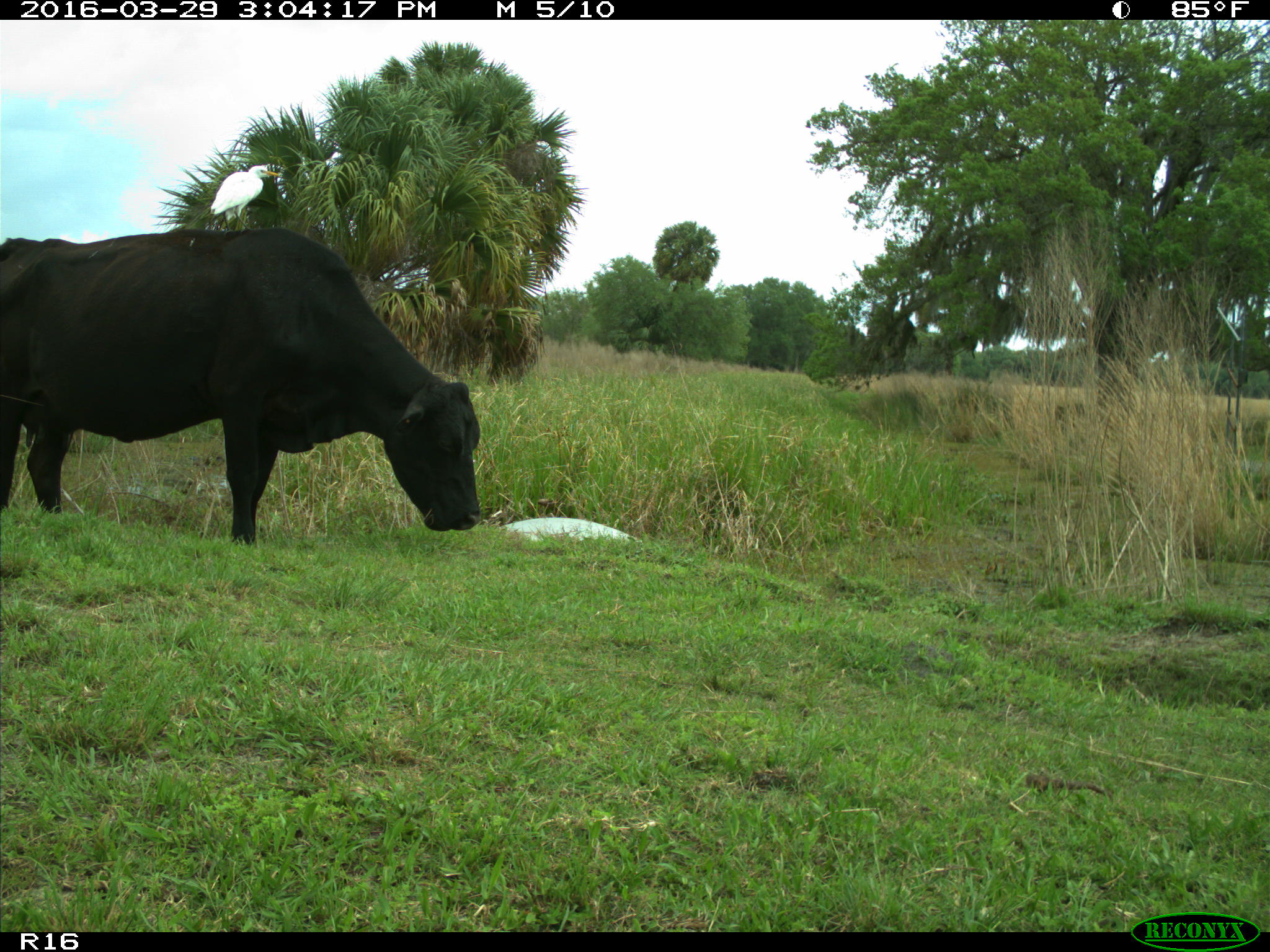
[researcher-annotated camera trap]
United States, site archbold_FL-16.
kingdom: Animalia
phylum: Chordata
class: Mammalia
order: Artiodactyla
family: Bovidae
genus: Bos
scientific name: Bos taurus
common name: domestic cow